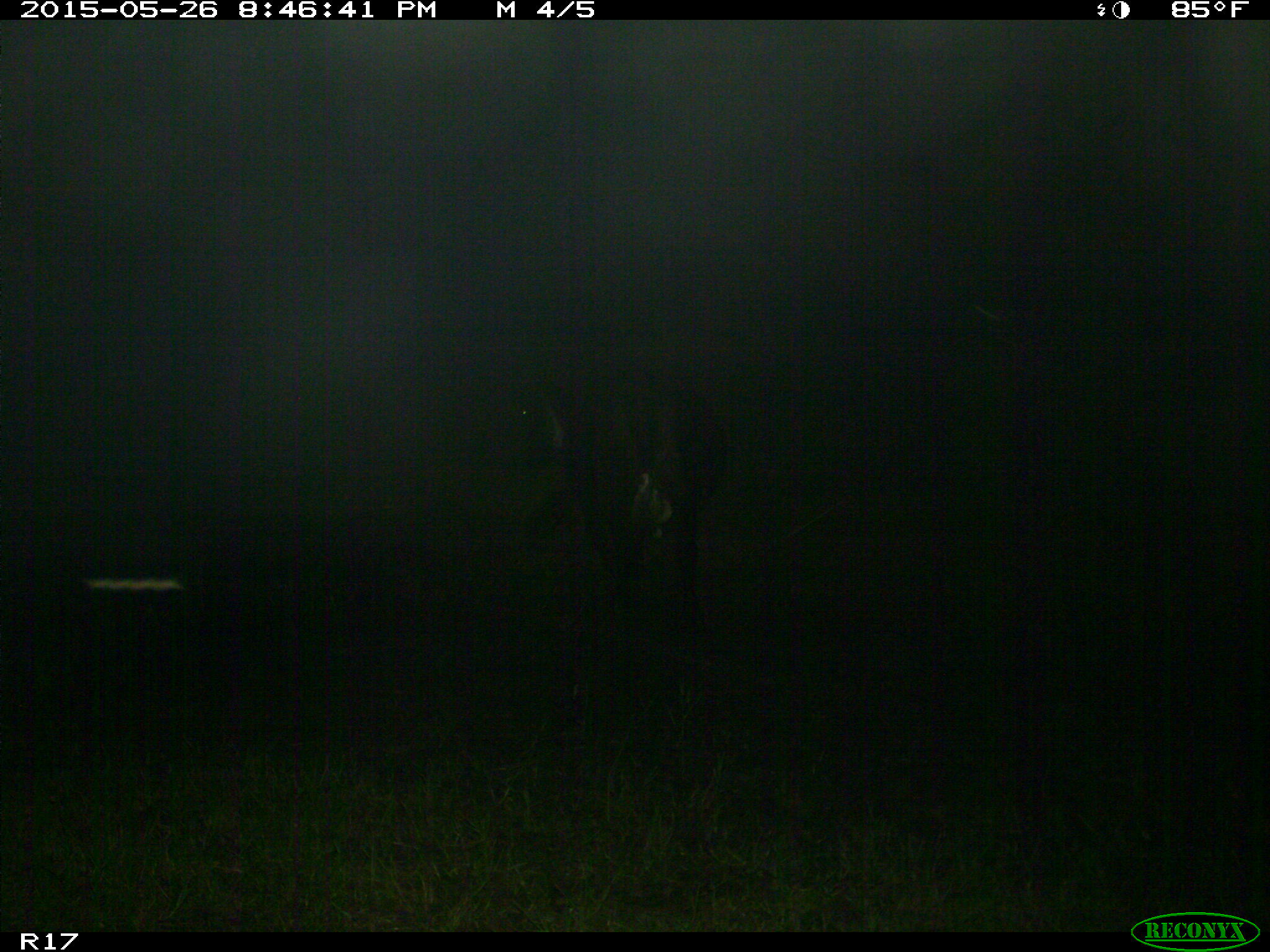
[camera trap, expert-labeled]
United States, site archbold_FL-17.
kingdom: Animalia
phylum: Chordata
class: Mammalia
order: Artiodactyla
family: Bovidae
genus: Bos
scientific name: Bos taurus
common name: domestic cow